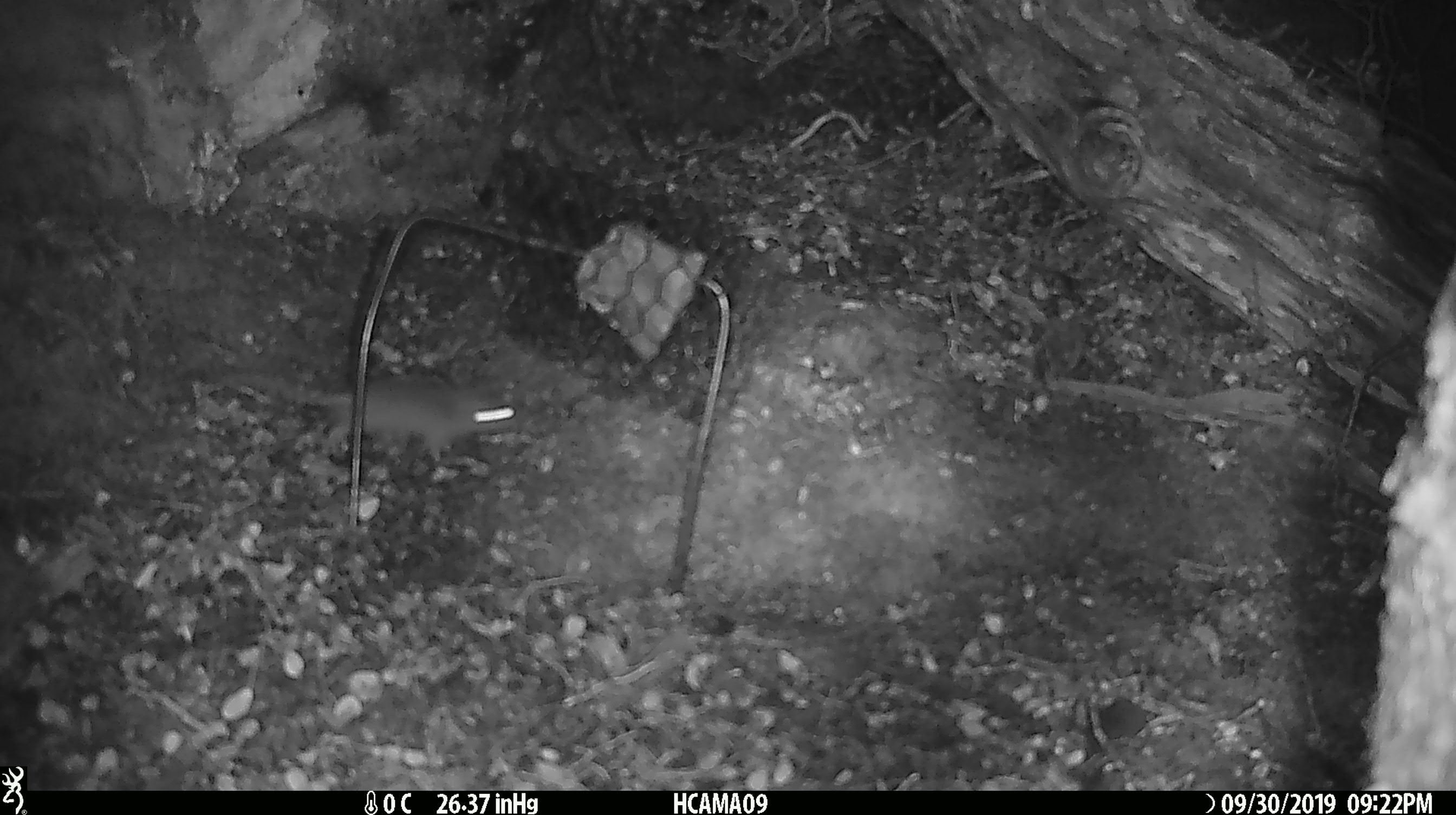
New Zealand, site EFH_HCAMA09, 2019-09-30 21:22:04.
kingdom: Animalia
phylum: Chordata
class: Mammalia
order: Rodentia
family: Muridae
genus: Mus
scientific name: Mus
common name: mouse